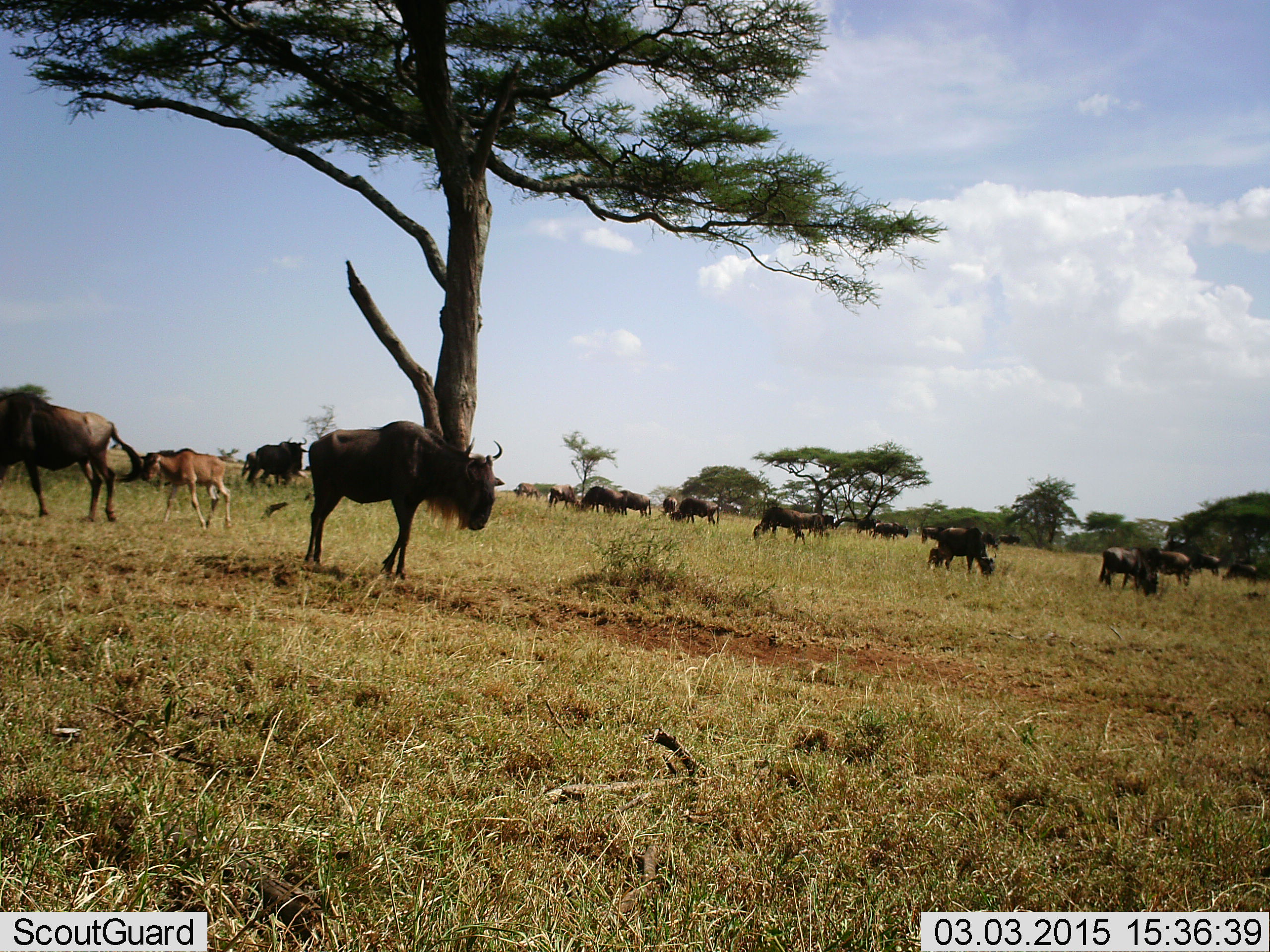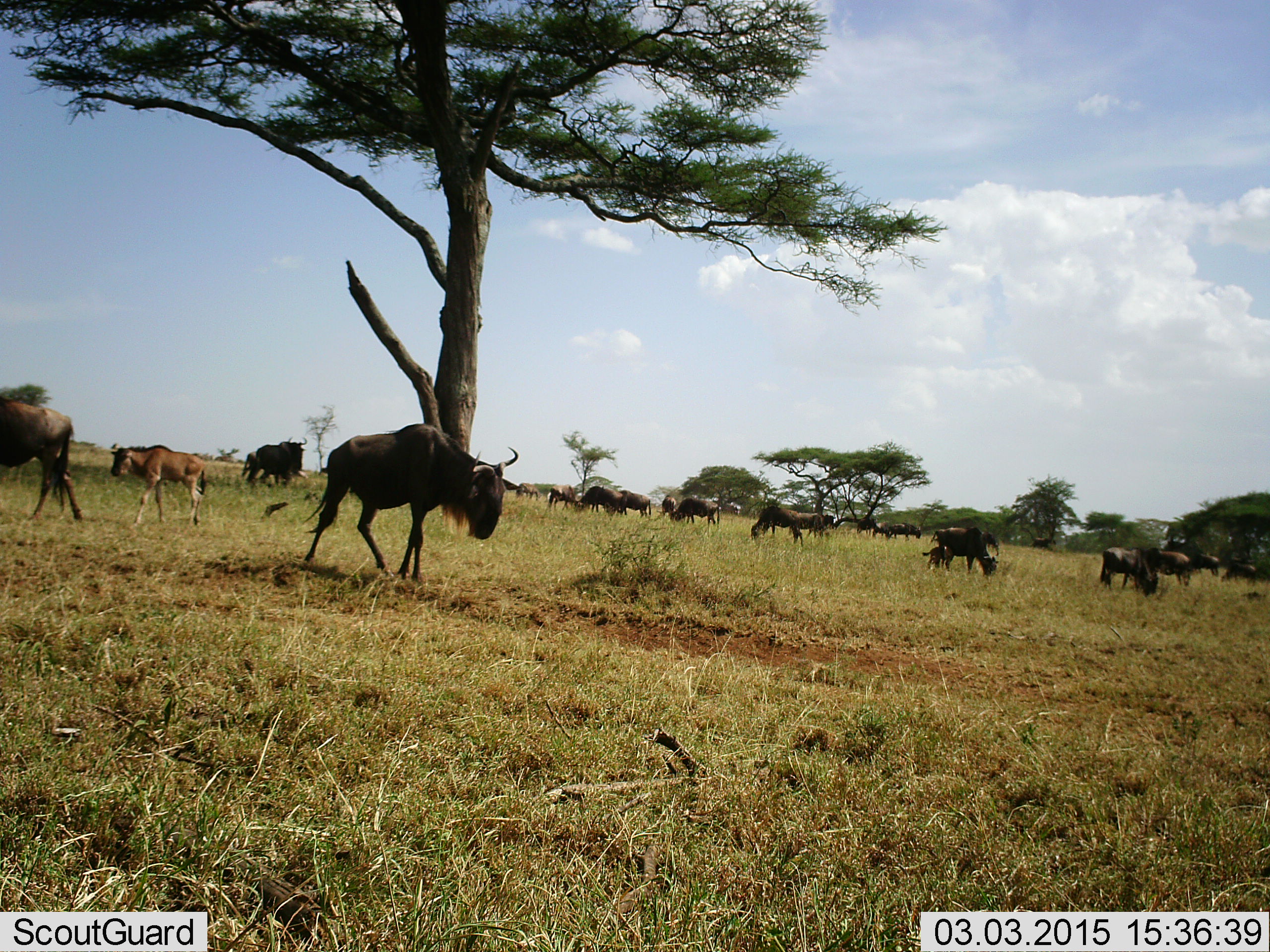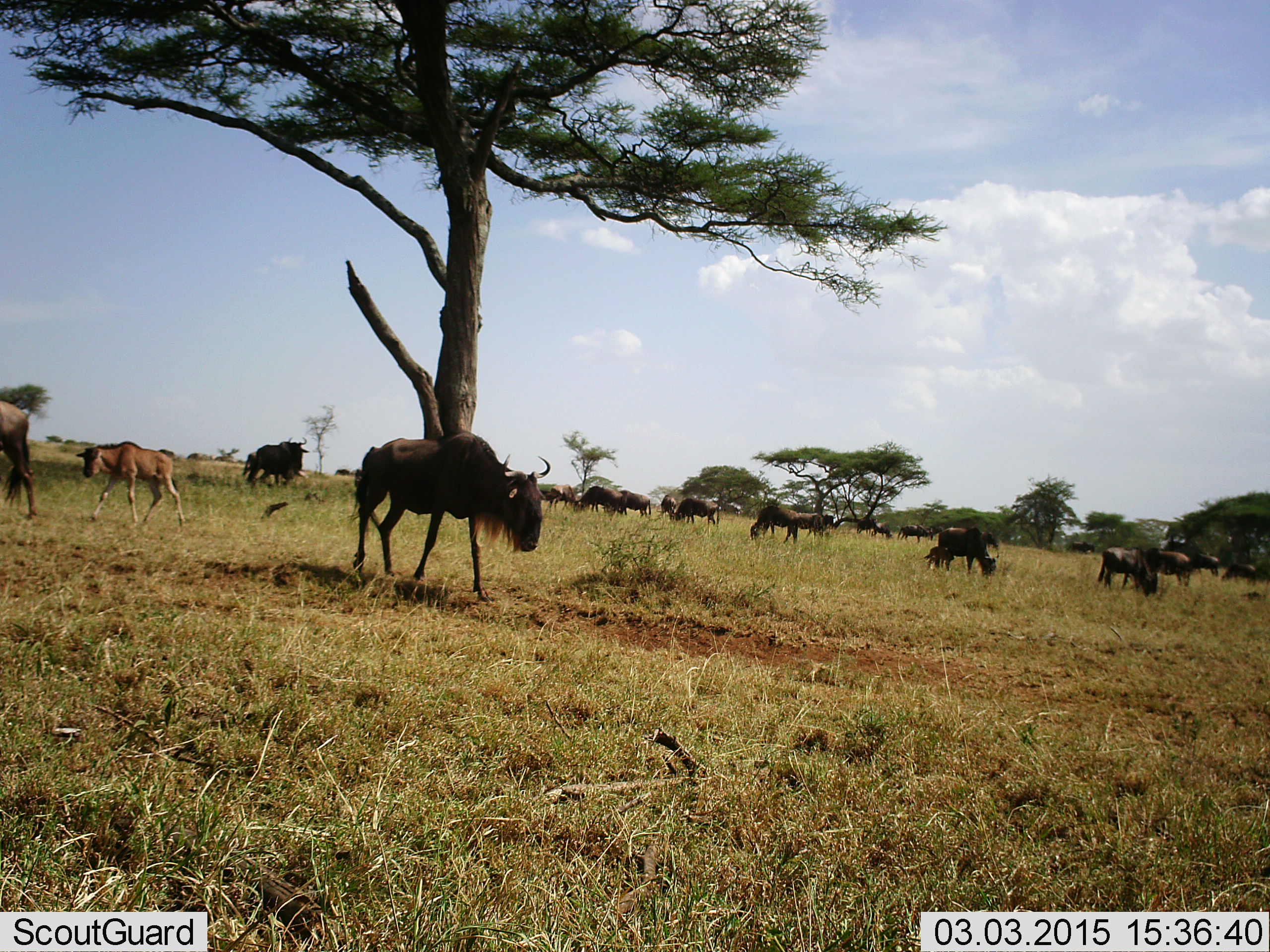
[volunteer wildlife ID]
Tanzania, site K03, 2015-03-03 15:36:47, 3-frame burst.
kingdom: Animalia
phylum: Chordata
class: Mammalia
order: Artiodactyla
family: Bovidae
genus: Connochaetes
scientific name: Connochaetes taurinus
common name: blue wildebeest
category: wildebeest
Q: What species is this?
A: Wildebeest (blue wildebeest) (Connochaetes taurinus).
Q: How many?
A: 11-50.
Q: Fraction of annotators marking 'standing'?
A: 90%.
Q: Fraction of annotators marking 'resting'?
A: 10%.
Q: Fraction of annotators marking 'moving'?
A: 90%.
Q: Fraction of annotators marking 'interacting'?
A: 20%.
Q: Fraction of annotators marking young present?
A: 90%.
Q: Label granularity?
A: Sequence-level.